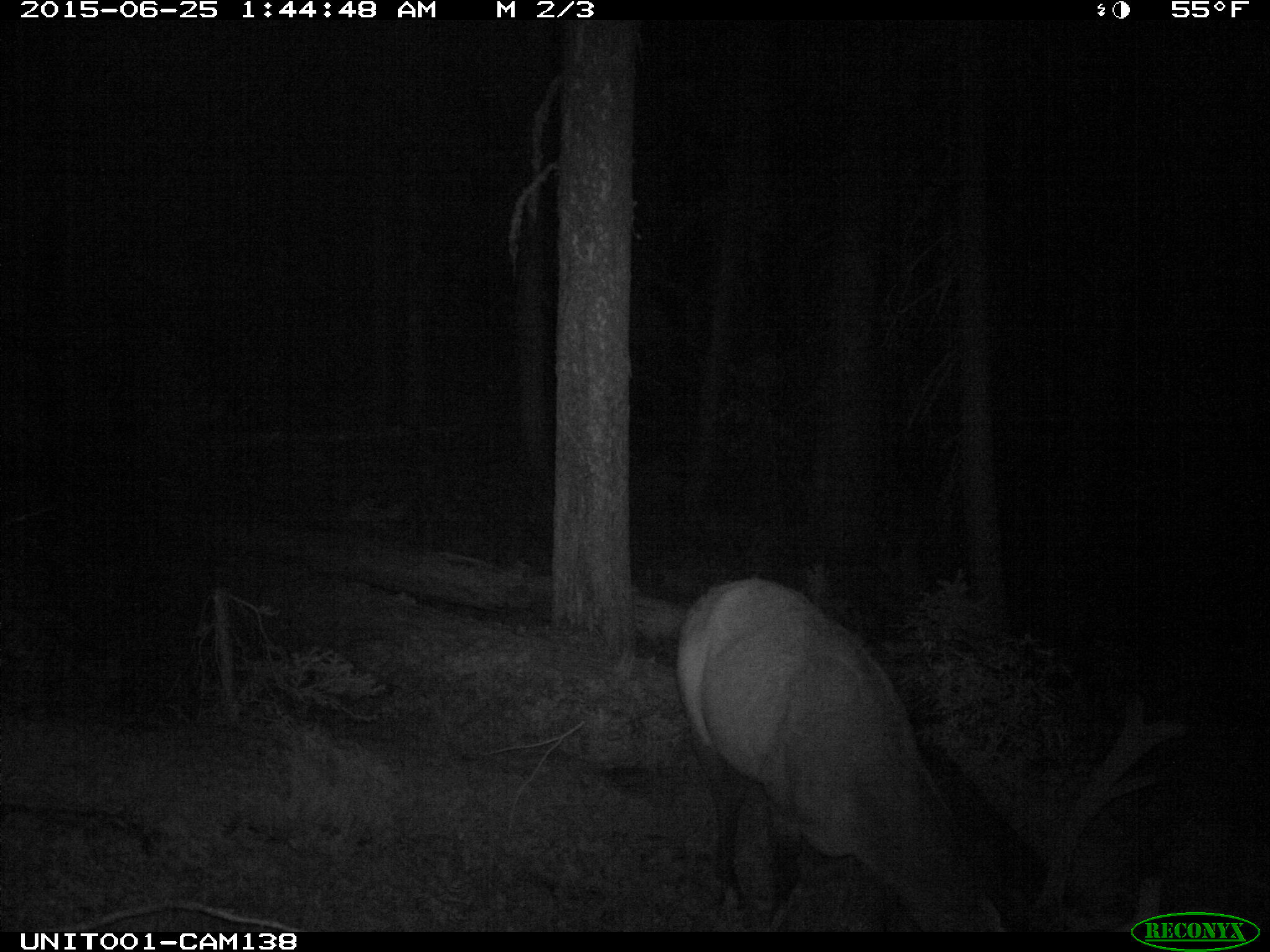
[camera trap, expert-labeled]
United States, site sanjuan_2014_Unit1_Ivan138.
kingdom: Animalia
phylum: Chordata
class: Mammalia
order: Artiodactyla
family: Cervidae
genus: Cervus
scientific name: Cervus elaphus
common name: red deer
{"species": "Cervus elaphus (red deer)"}